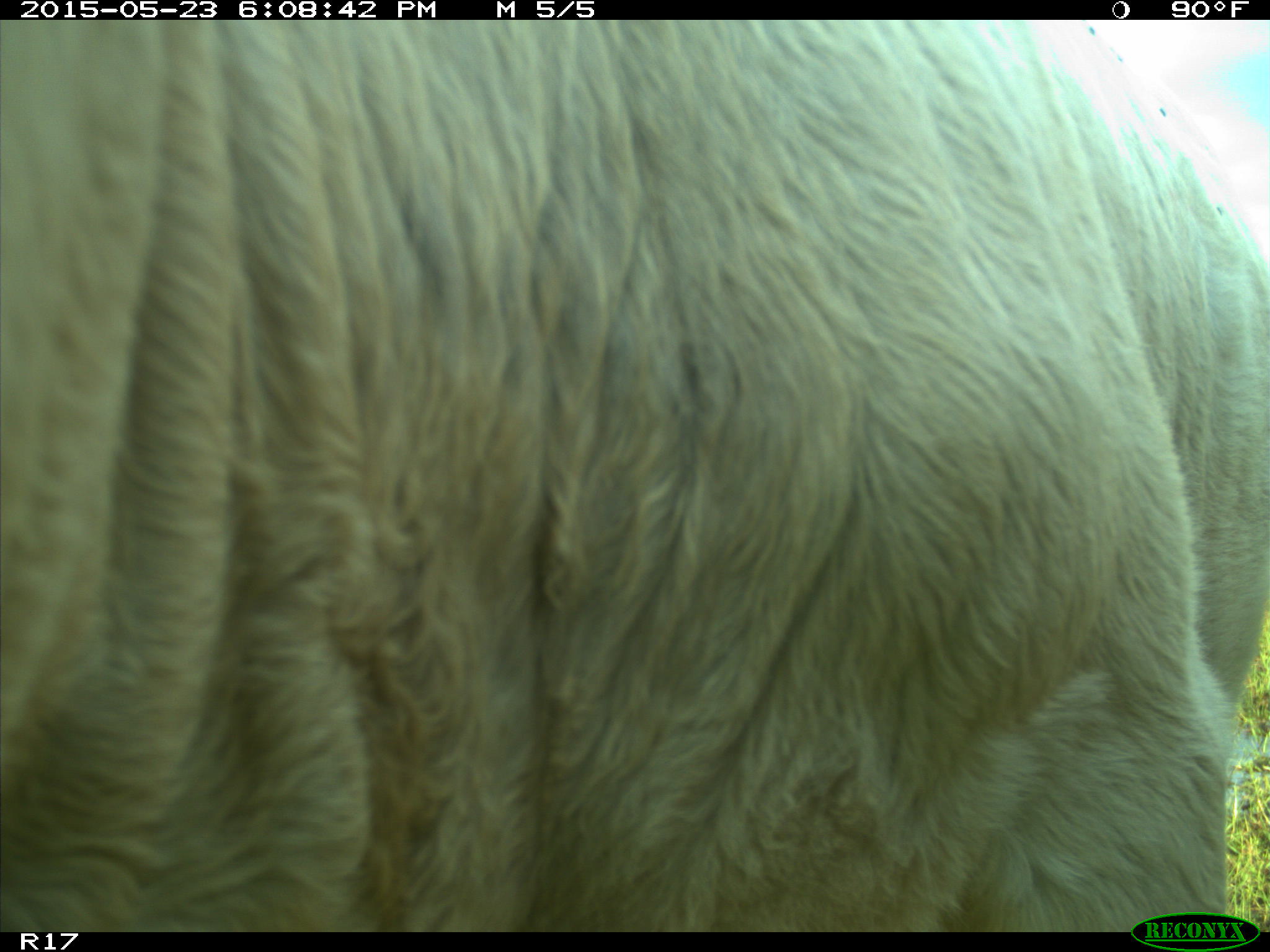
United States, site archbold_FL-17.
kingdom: Animalia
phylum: Chordata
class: Mammalia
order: Artiodactyla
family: Bovidae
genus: Bos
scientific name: Bos taurus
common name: domestic cow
Bos taurus (domestic cow).